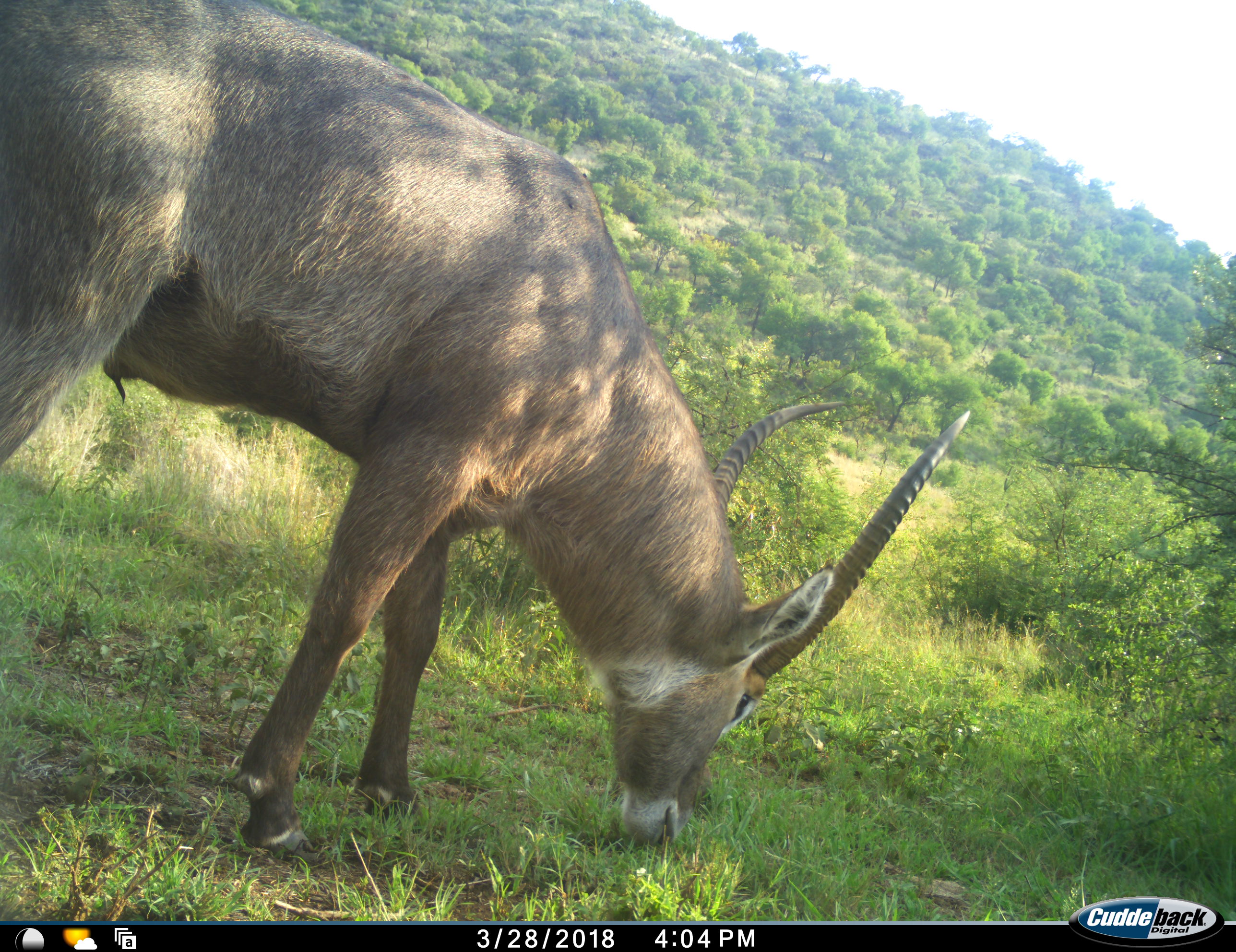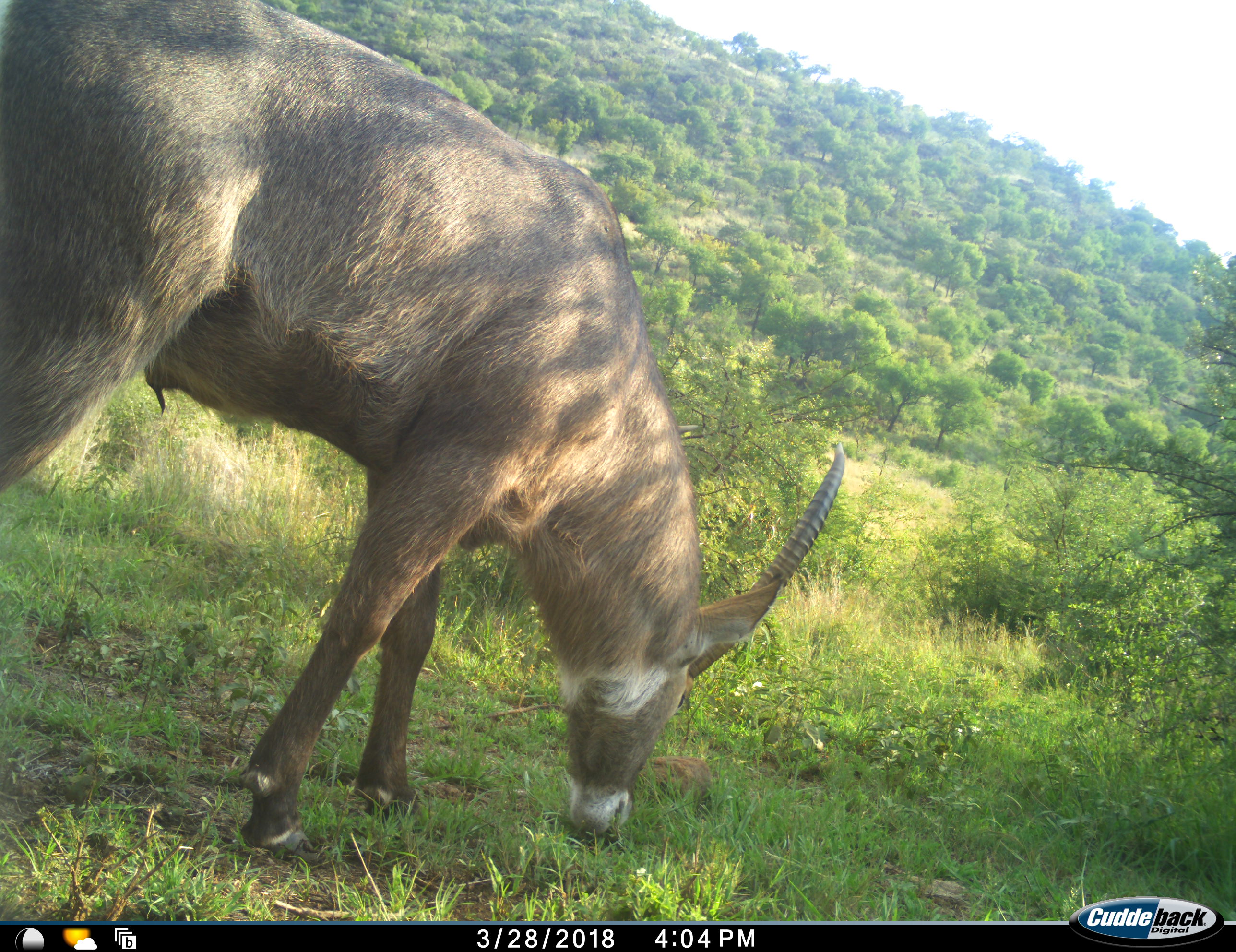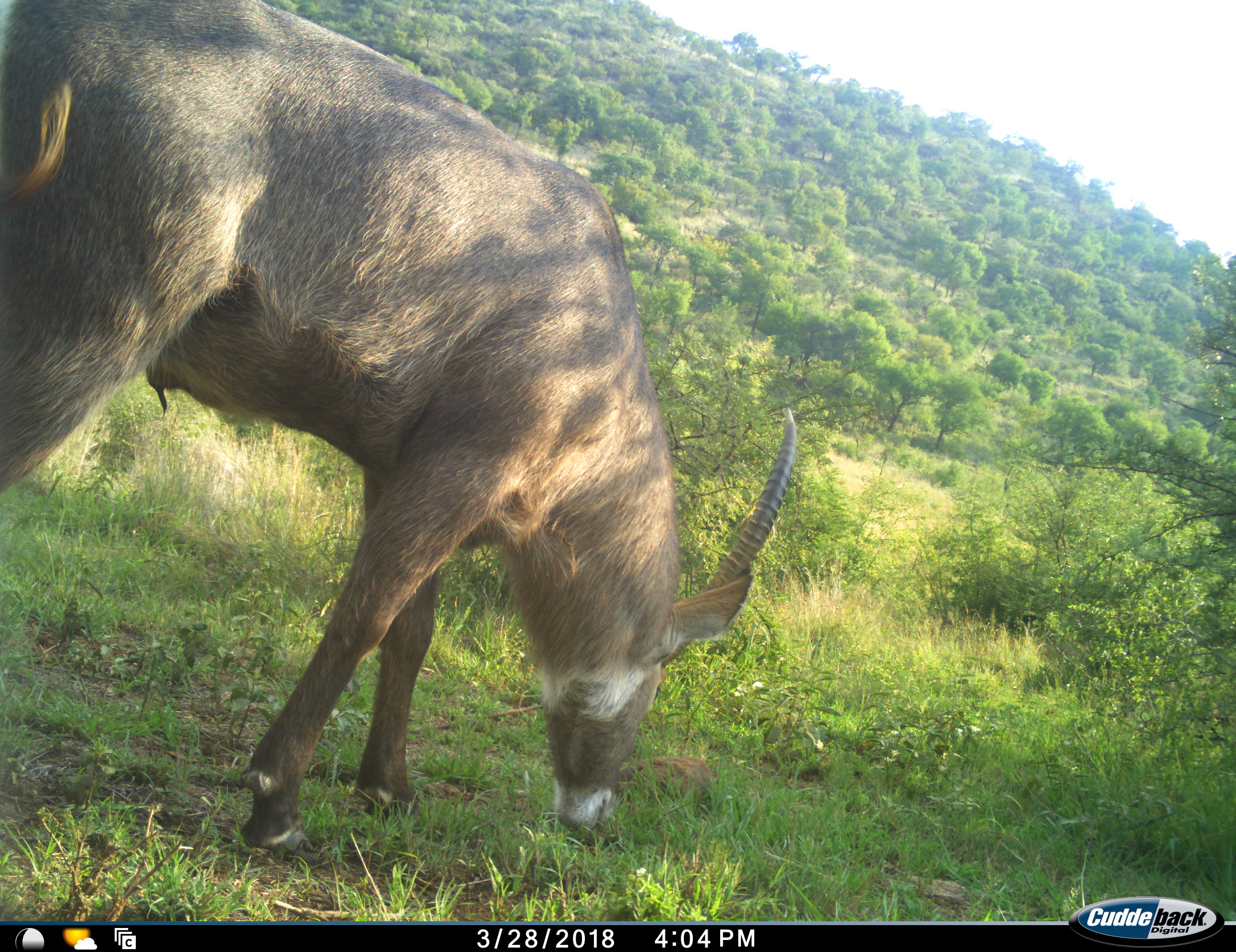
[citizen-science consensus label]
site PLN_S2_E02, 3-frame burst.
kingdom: Animalia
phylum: Chordata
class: Mammalia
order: Artiodactyla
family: Bovidae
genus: Kobus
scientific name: Kobus ellipsiprymnus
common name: waterbuck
Waterbuck (Kobus ellipsiprymnus), count 1. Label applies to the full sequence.